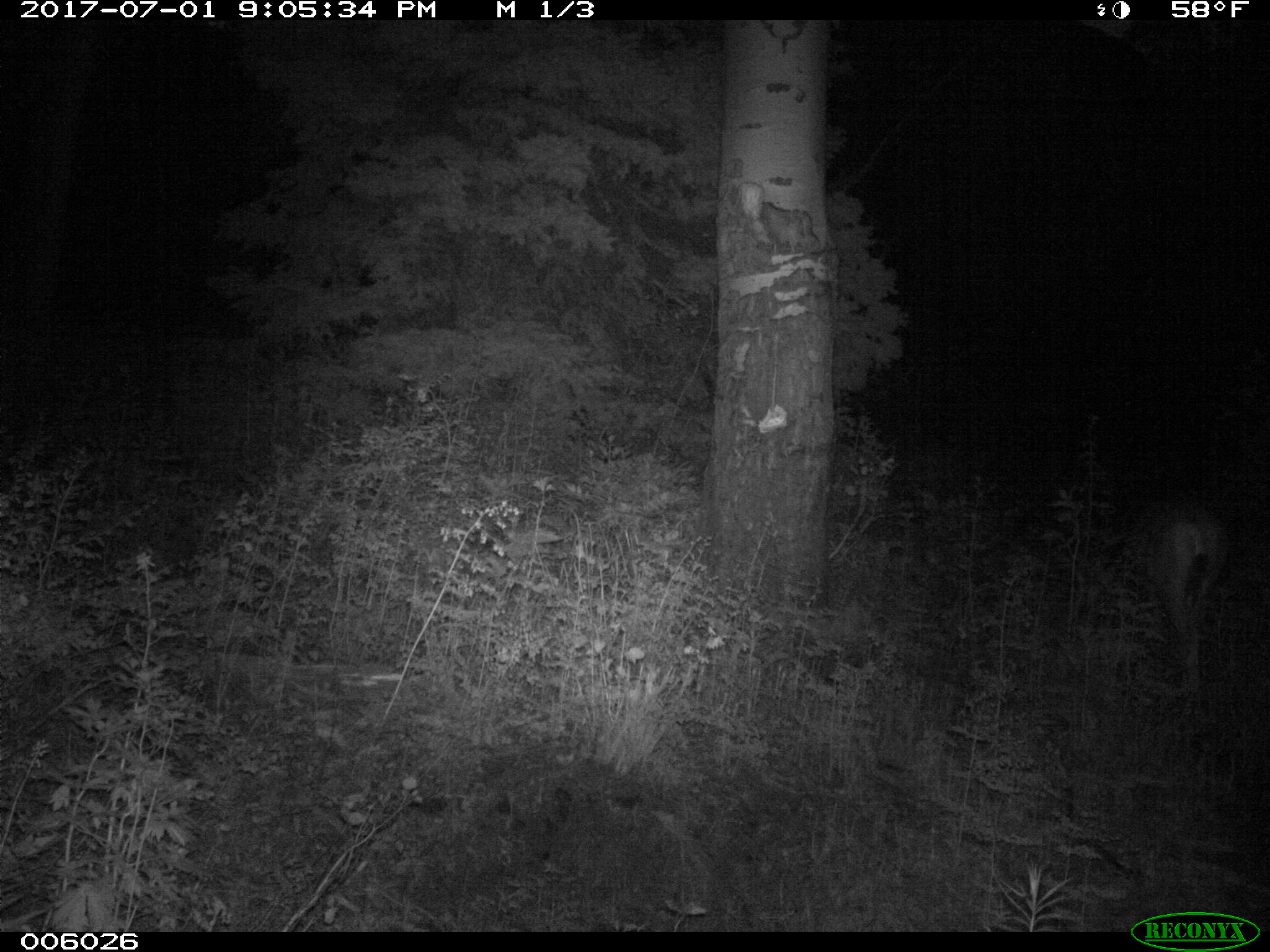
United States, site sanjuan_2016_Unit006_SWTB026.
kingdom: Animalia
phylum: Chordata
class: Mammalia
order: Artiodactyla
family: Cervidae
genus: Odocoileus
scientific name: Odocoileus hemionus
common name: mule deer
Odocoileus hemionus (mule deer).